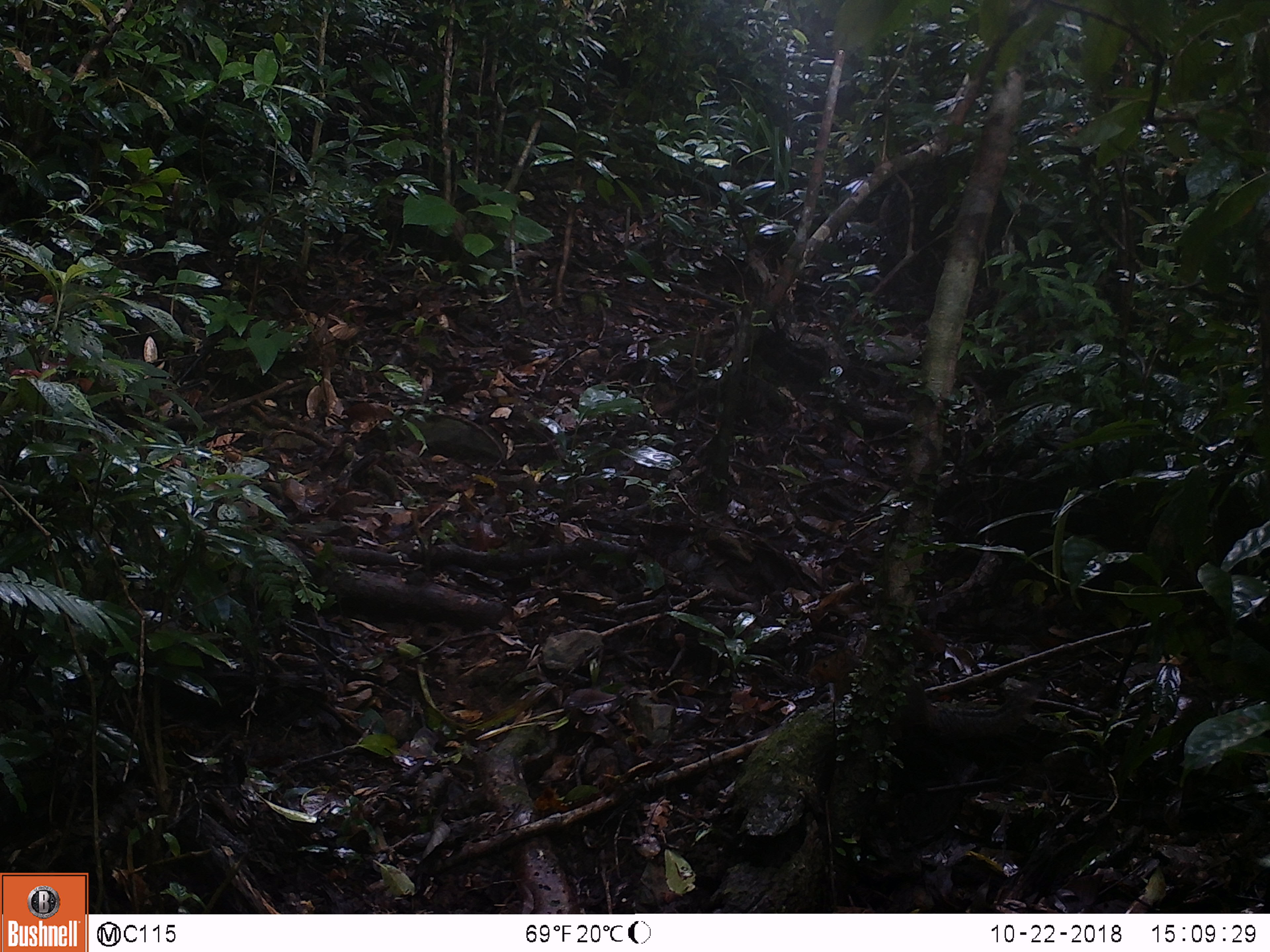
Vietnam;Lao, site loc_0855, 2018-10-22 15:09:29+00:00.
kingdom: Animalia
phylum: Chordata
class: Mammalia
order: Rodentia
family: Sciuridae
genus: Dremomys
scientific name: Dremomys rufigenis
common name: red-cheeked squirrel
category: red cheeked squirrel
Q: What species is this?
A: Red cheeked squirrel (red-cheeked squirrel) (Dremomys rufigenis).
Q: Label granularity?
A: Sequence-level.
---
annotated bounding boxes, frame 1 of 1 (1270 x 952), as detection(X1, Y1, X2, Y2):
red cheeked squirrel: detection(807, 649, 1038, 740)